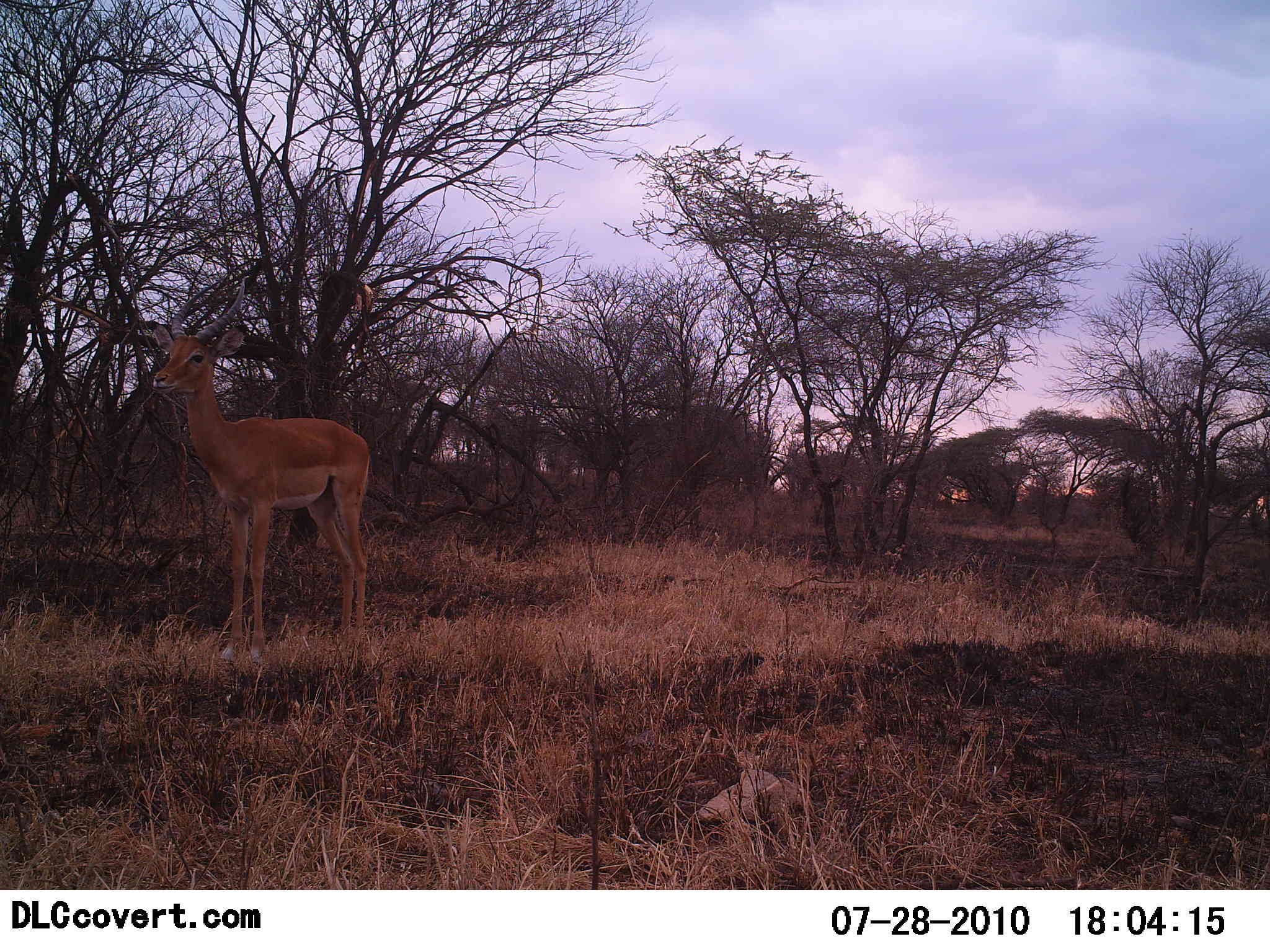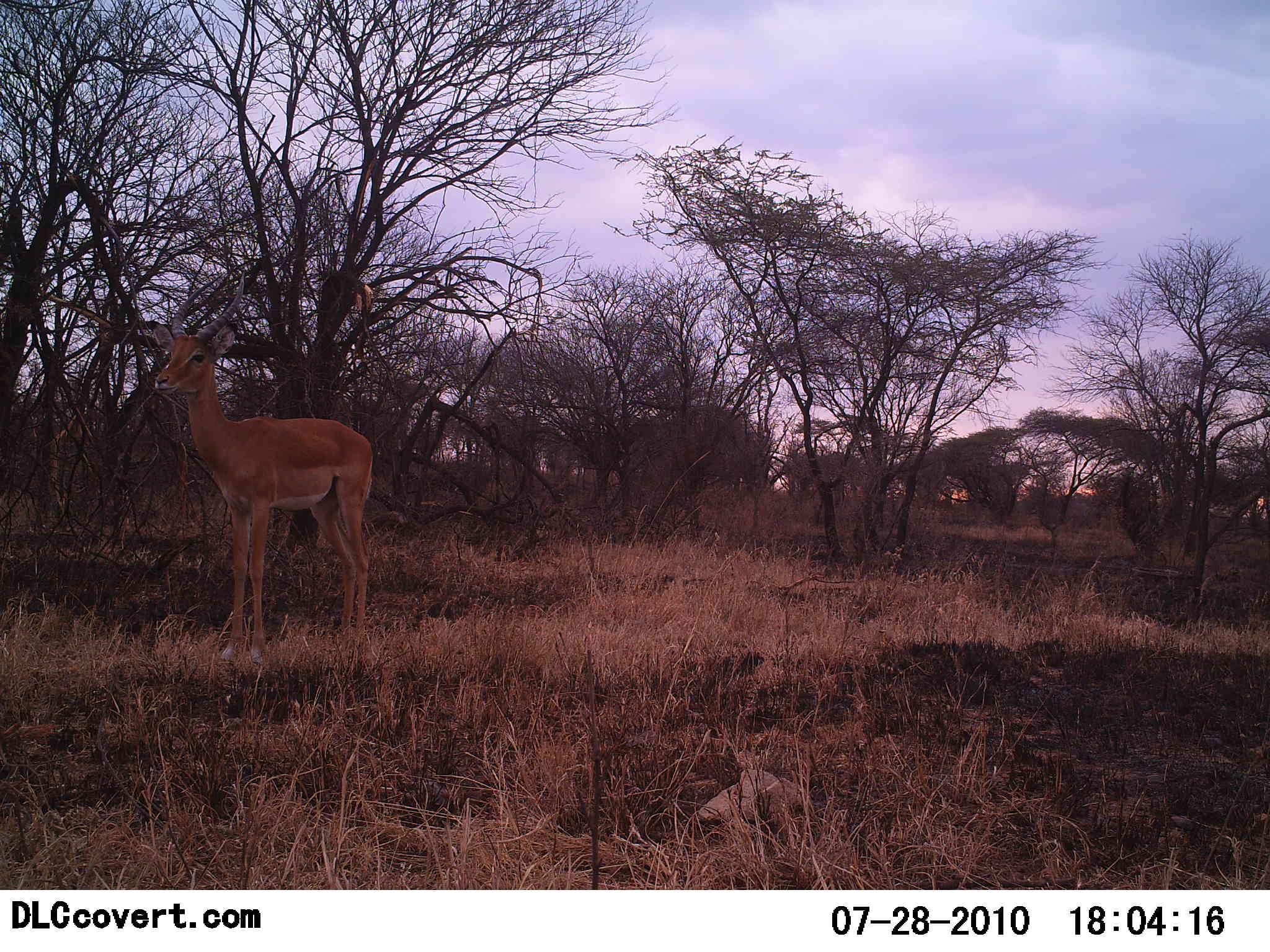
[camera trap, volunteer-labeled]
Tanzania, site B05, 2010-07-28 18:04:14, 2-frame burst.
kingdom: Animalia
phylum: Chordata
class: Mammalia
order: Artiodactyla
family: Bovidae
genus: Aepyceros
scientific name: Aepyceros melampus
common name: impala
Impala (Aepyceros melampus), count 1. Behavior (volunteer vote fractions): standing 100%, resting 0%, moving 0%, interacting 0%. Young present (vote fraction): 8%. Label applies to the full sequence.